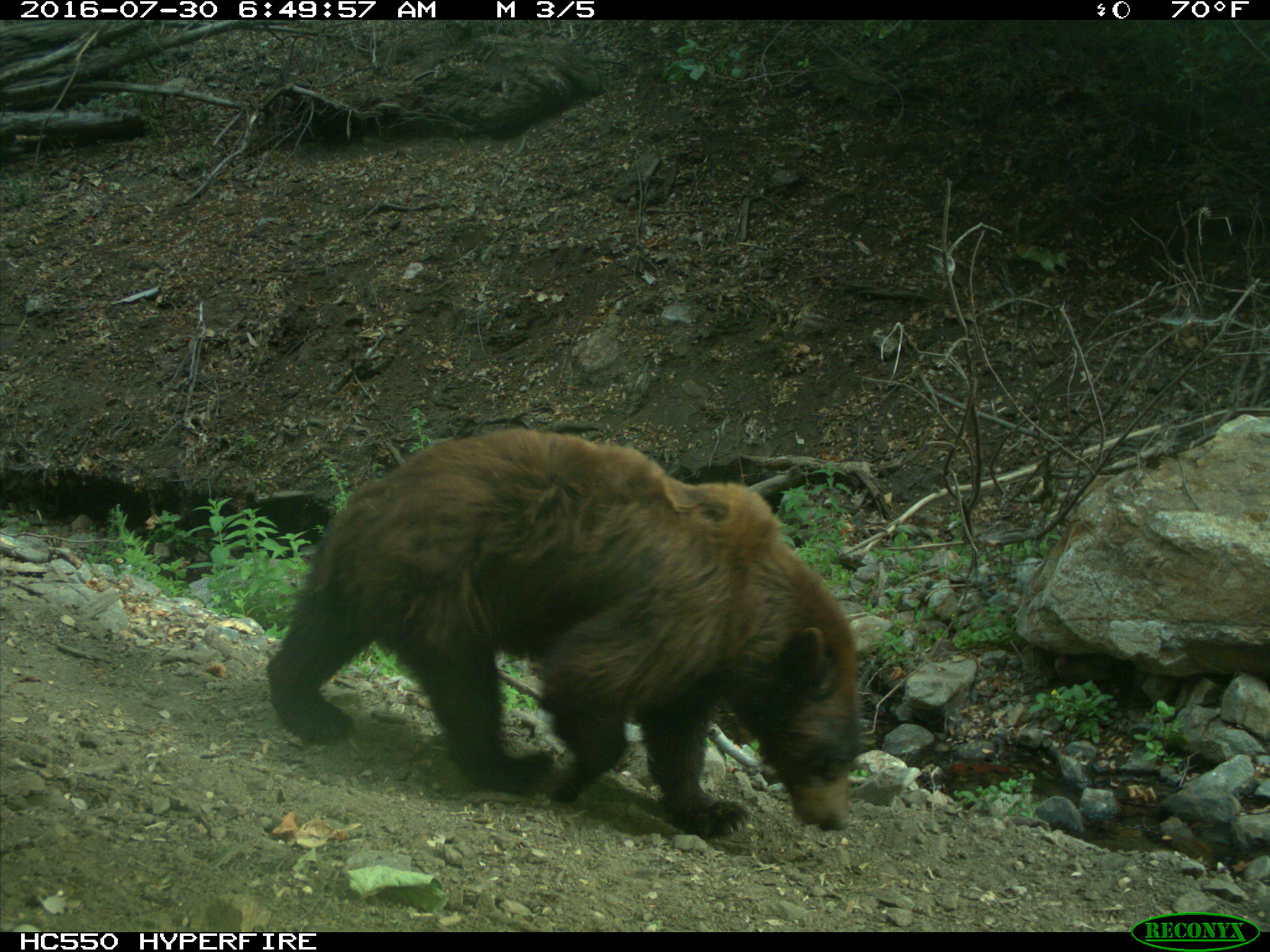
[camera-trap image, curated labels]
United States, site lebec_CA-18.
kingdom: Animalia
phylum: Chordata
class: Mammalia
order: Carnivora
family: Ursidae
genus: Ursus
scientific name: Ursus americanus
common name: american black bear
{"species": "Ursus americanus (american black bear)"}